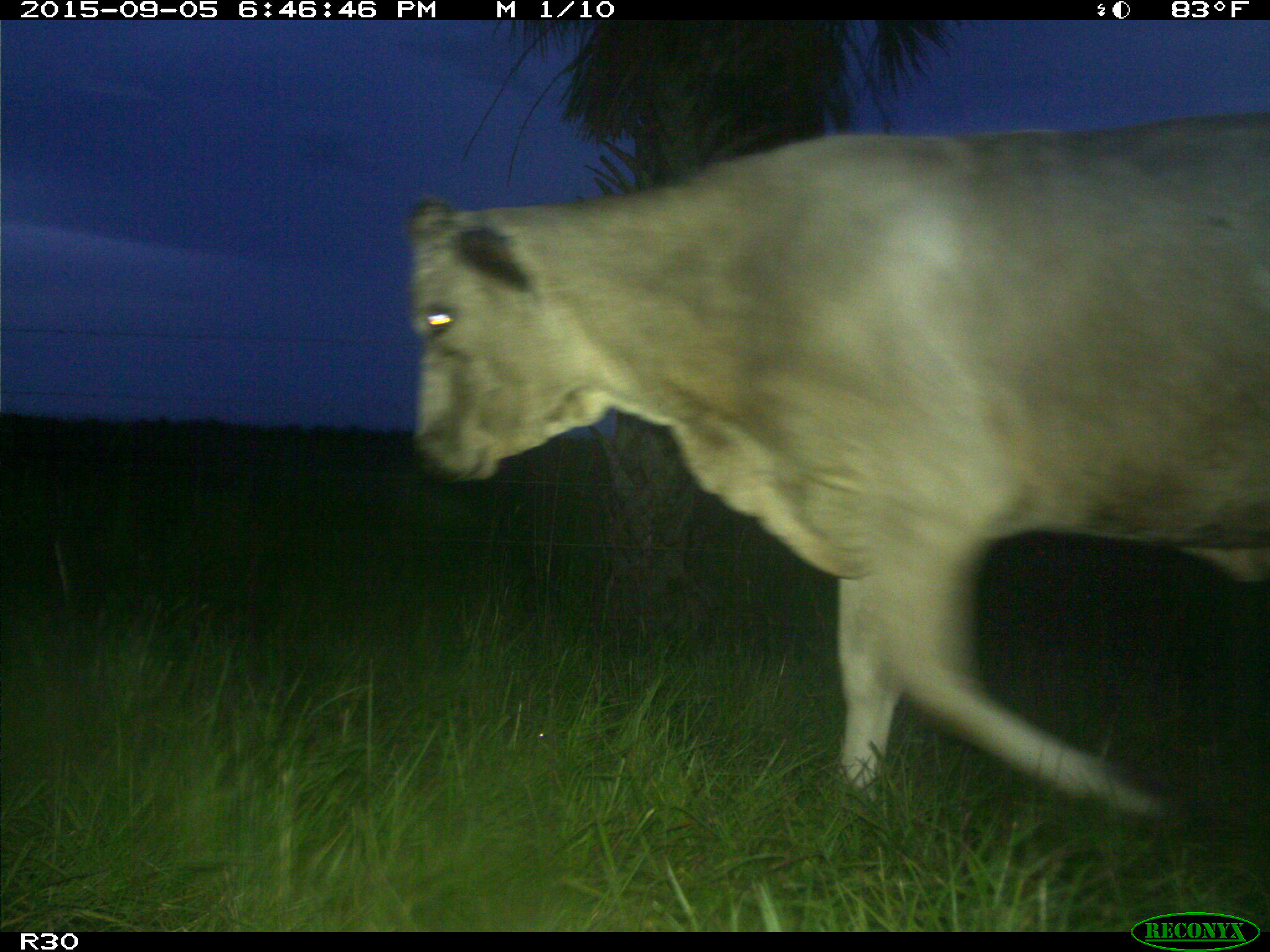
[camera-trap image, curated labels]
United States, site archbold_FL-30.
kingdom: Animalia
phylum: Chordata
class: Mammalia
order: Artiodactyla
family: Bovidae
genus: Bos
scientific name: Bos taurus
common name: domestic cow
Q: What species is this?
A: Bos taurus (domestic cow).